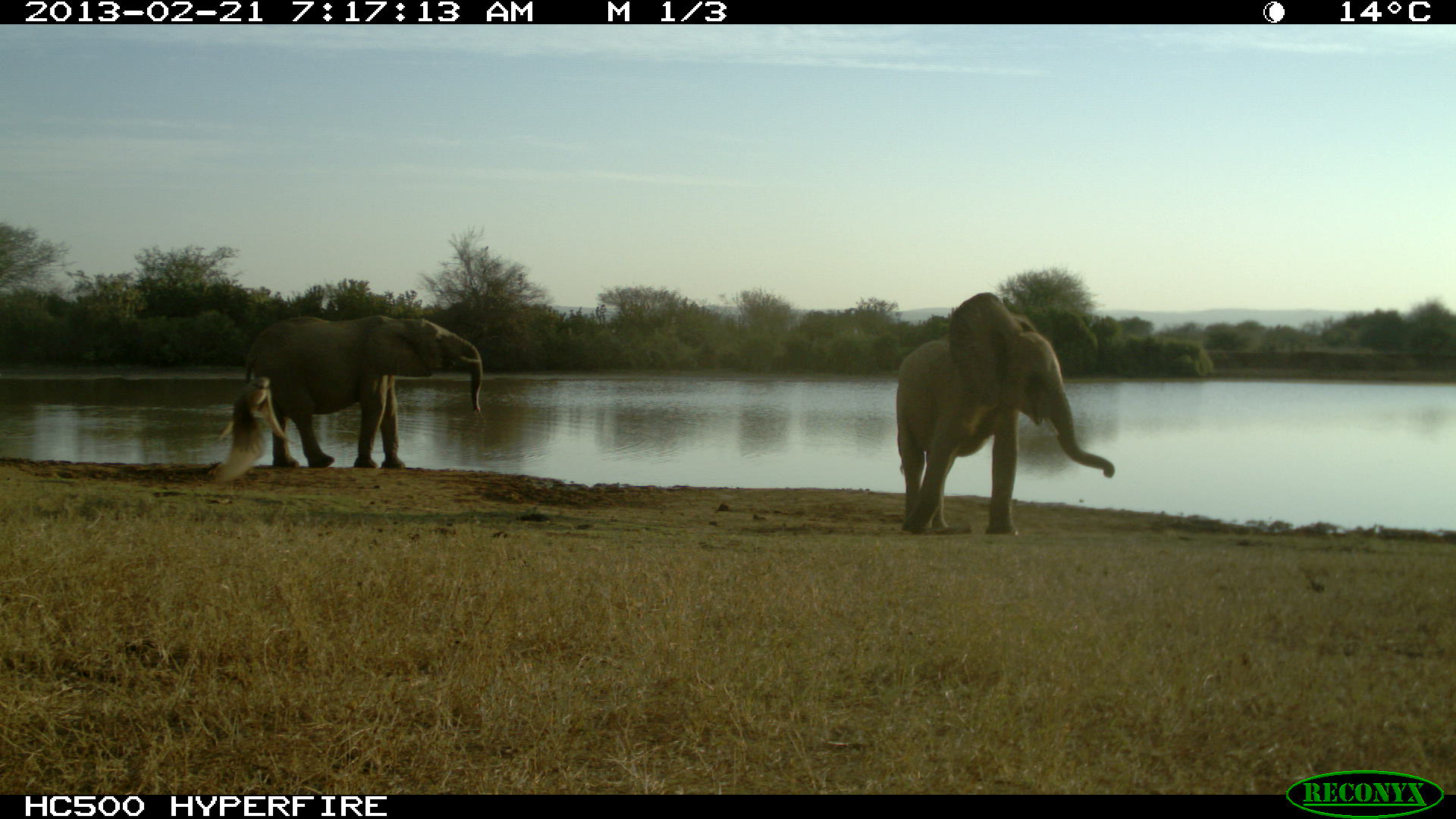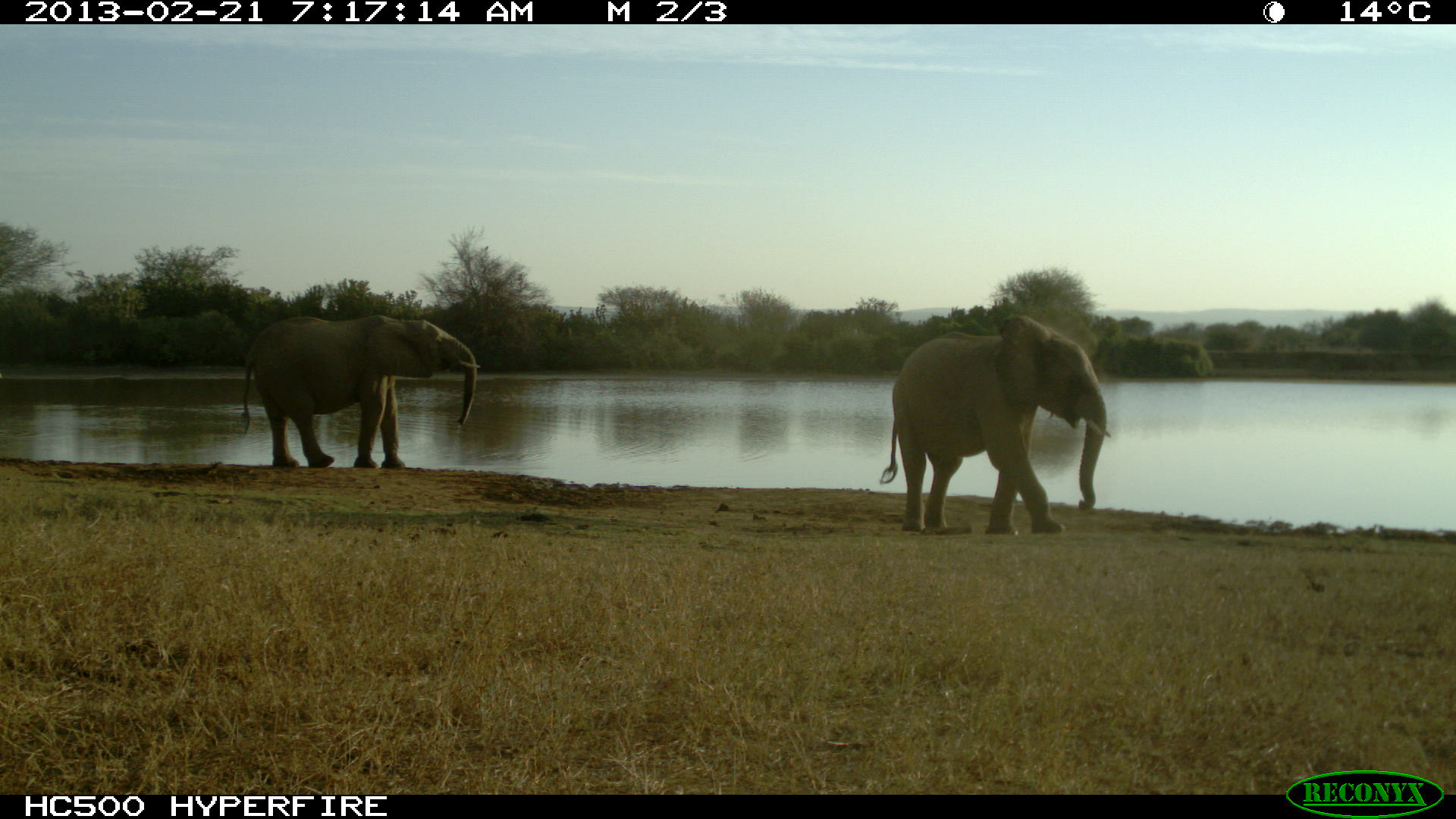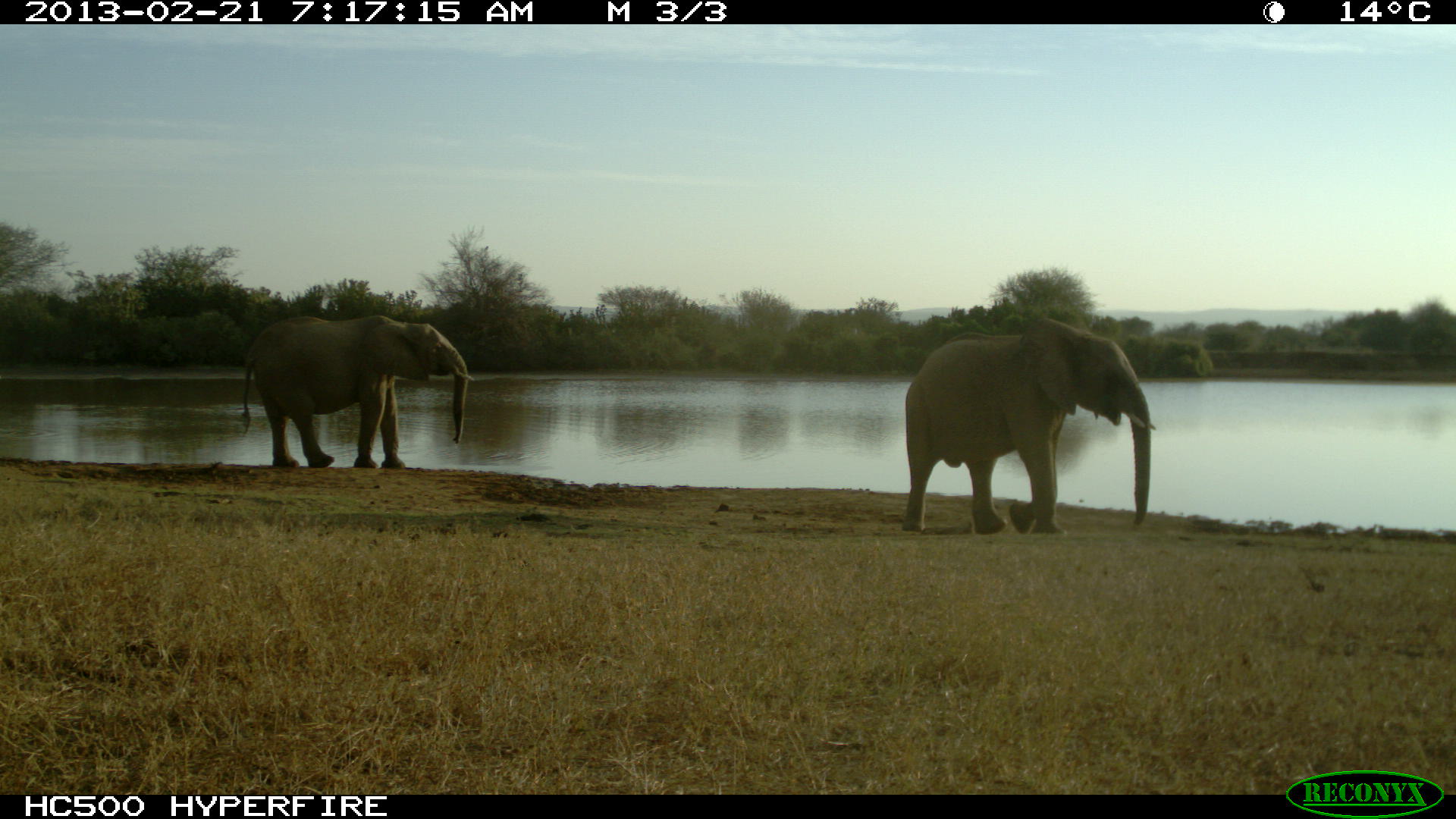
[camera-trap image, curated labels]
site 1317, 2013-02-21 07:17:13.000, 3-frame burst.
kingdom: Animalia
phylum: Chordata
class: Mammalia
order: Proboscidea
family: Elephantidae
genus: Loxodonta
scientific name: Loxodonta africana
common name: african bush elephant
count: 2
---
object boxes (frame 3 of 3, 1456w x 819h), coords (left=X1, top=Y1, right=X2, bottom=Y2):
loxodonta africana: (left=902, top=319, right=1157, bottom=532); (left=243, top=316, right=474, bottom=467)